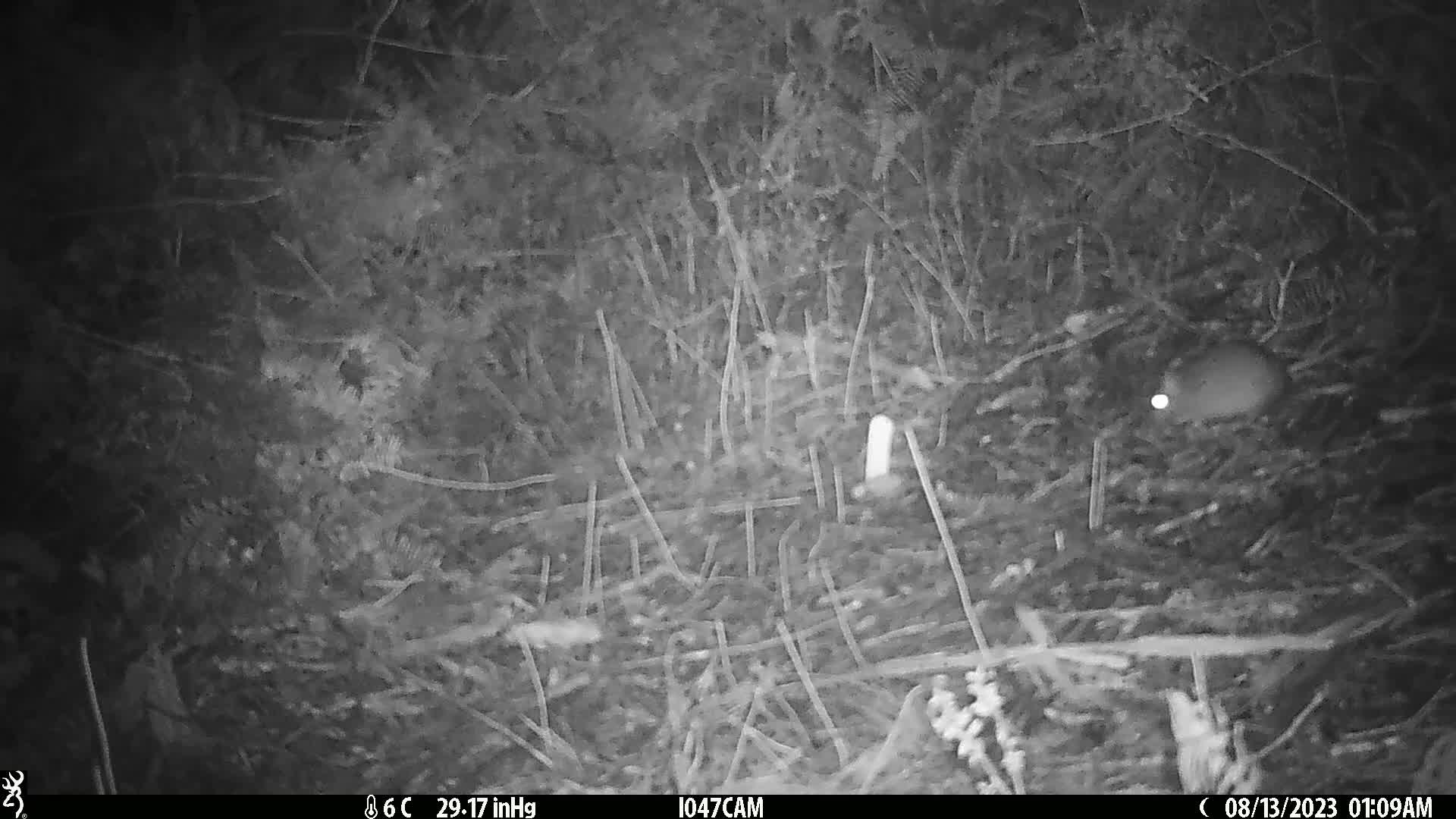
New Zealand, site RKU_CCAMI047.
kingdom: Animalia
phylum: Chordata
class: Mammalia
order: Rodentia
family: Muridae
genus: Rattus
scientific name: Rattus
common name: rat